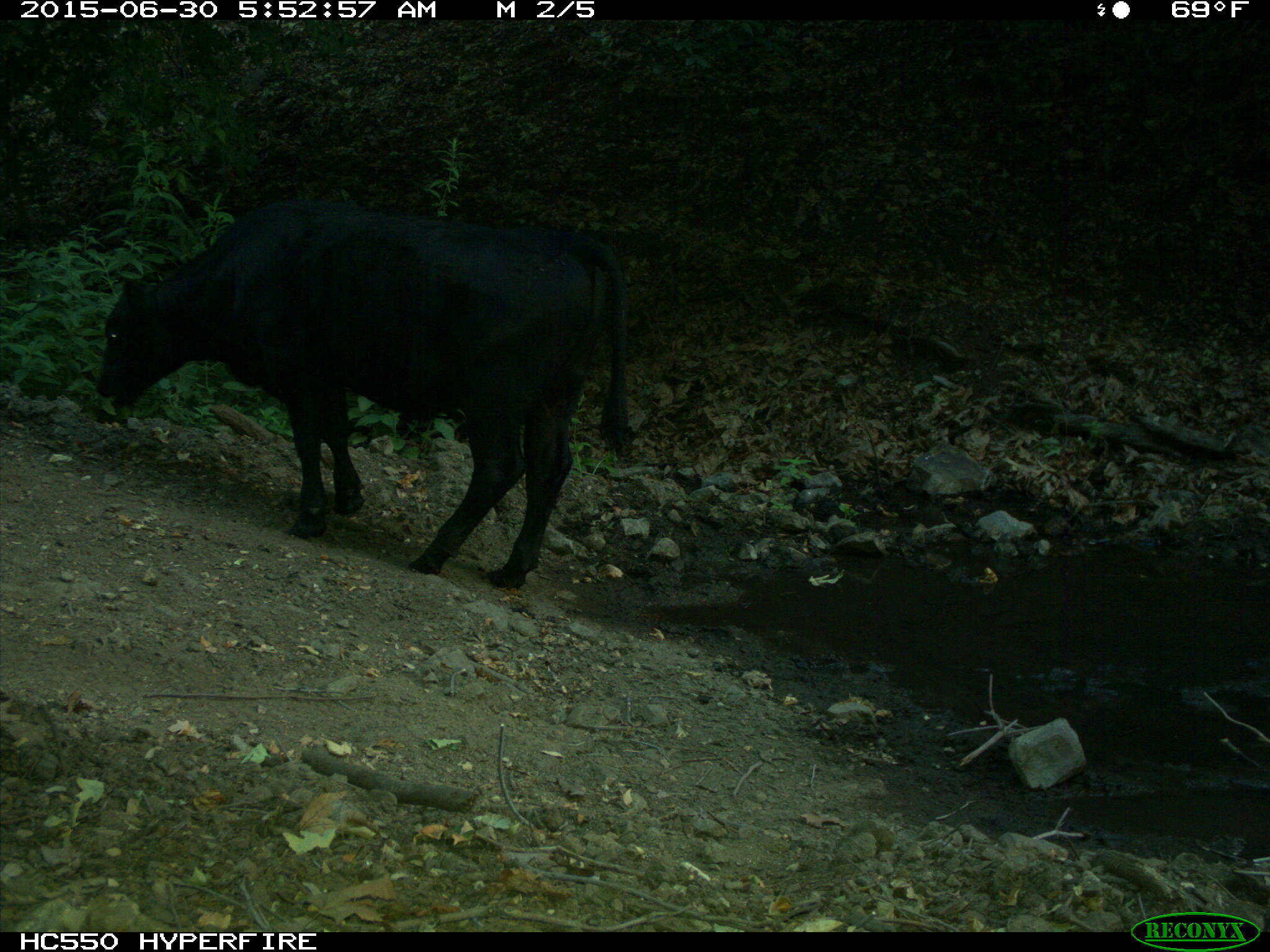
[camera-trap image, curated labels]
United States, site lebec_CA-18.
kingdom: Animalia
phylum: Chordata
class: Mammalia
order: Artiodactyla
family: Bovidae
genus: Bos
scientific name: Bos taurus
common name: domestic cow